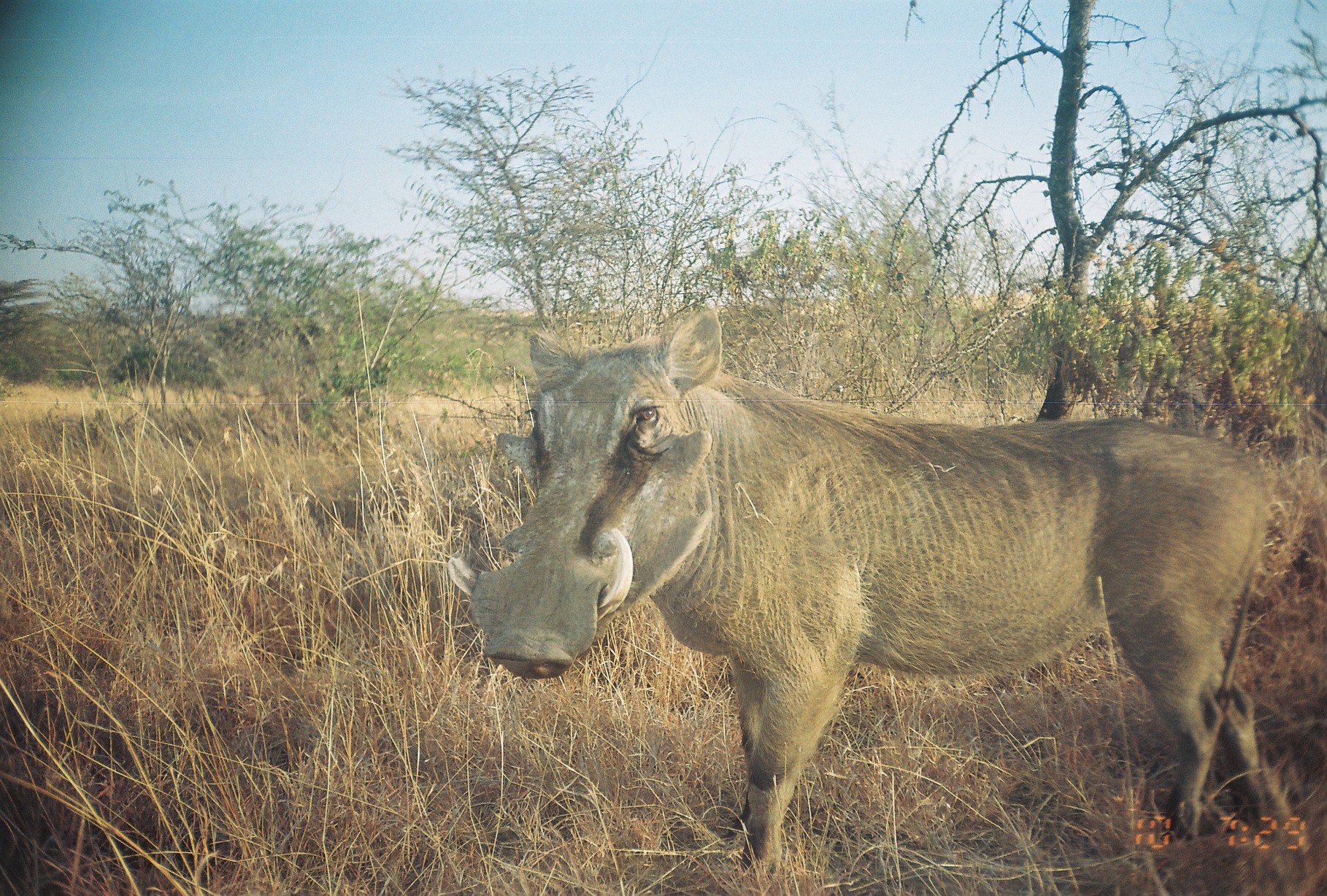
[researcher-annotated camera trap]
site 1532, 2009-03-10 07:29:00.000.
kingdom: Animalia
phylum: Chordata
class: Mammalia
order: Artiodactyla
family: Suidae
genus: Phacochoerus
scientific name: Phacochoerus africanus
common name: common warthog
Phacochoerus africanus (common warthog), count 1.